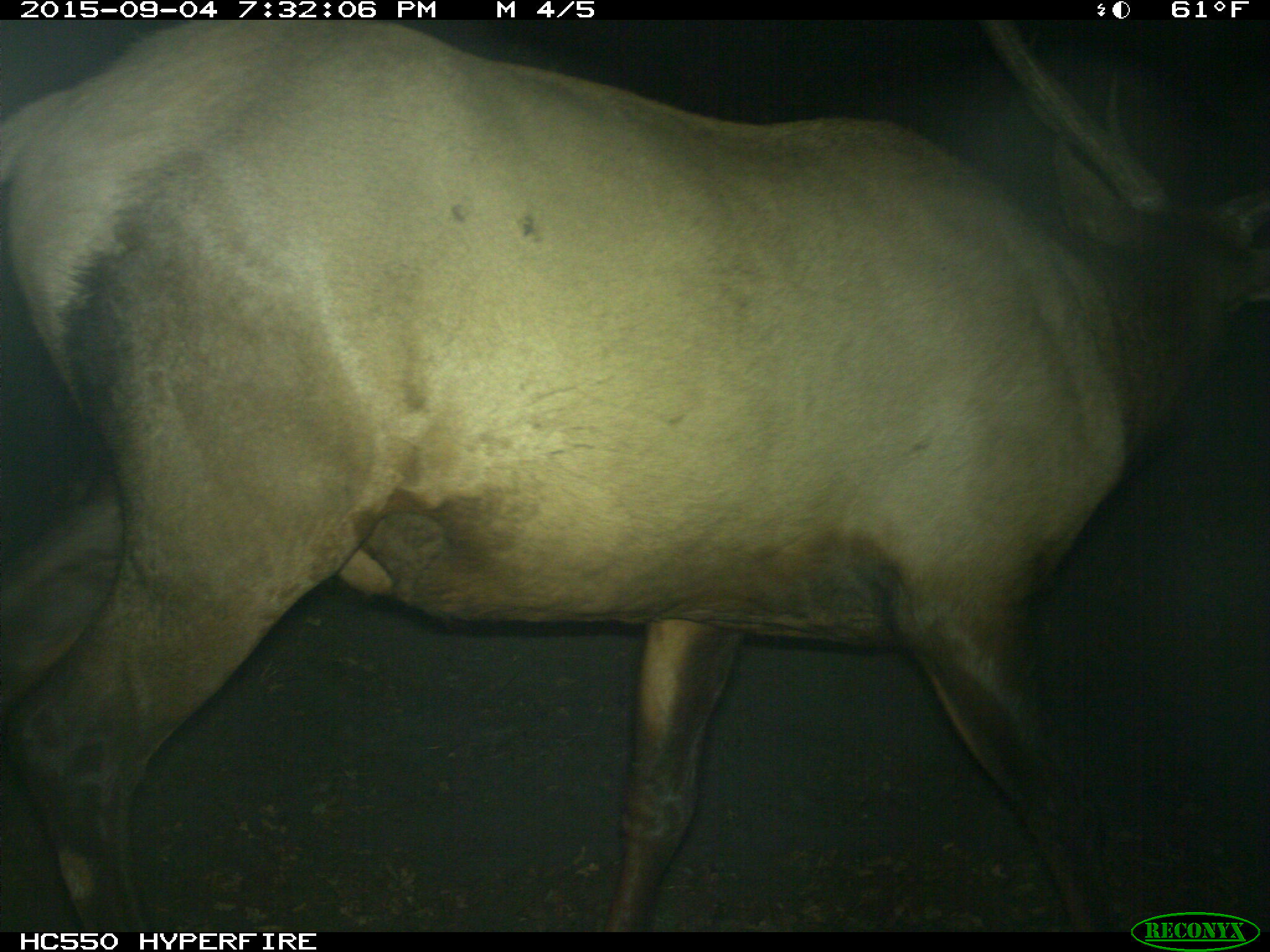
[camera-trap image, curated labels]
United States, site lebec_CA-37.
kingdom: Animalia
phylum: Chordata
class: Mammalia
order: Artiodactyla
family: Cervidae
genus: Cervus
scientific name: Cervus canadensis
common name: elk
Cervus canadensis (elk).